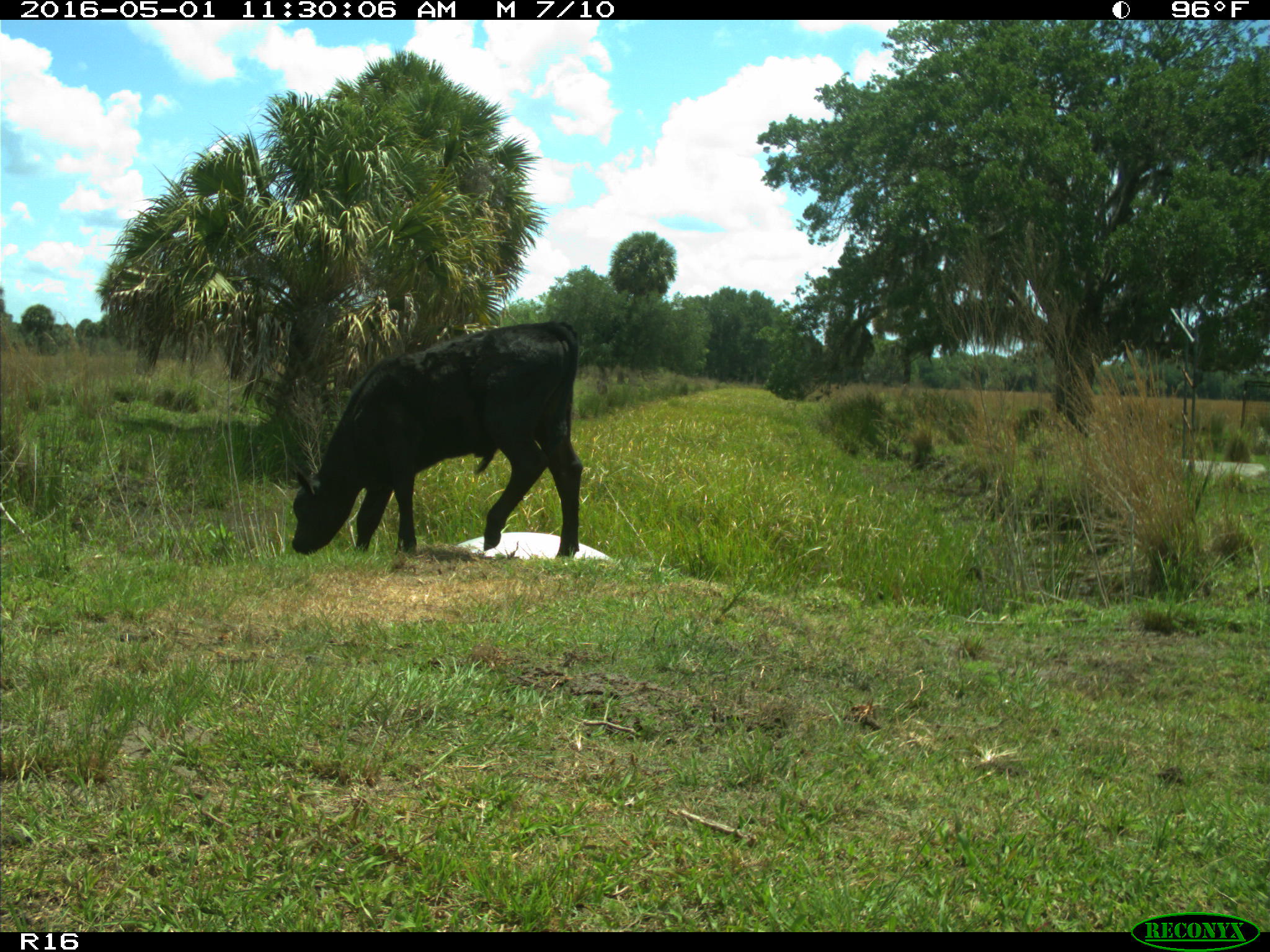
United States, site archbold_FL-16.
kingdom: Animalia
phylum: Chordata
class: Mammalia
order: Artiodactyla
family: Bovidae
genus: Bos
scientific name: Bos taurus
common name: domestic cow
Bos taurus (domestic cow).